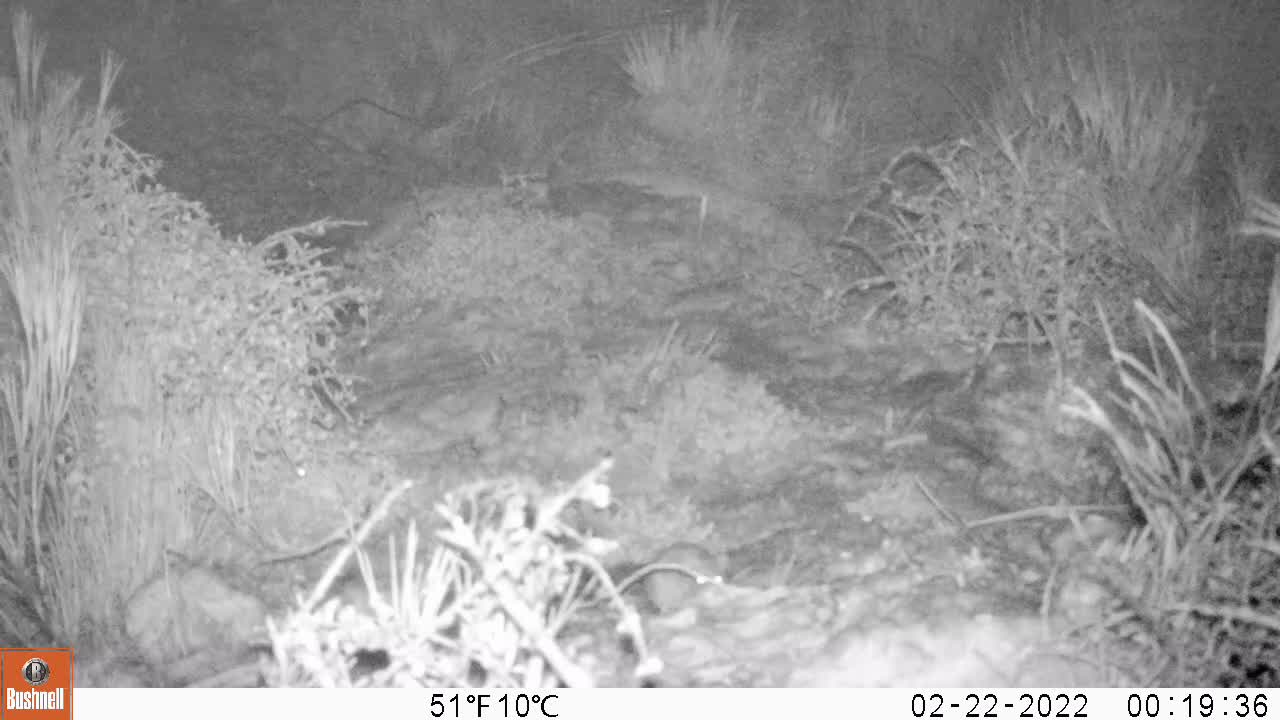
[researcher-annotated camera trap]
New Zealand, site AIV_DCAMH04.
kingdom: Animalia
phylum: Chordata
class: Mammalia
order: Rodentia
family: Muridae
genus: Mus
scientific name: Mus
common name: mouse